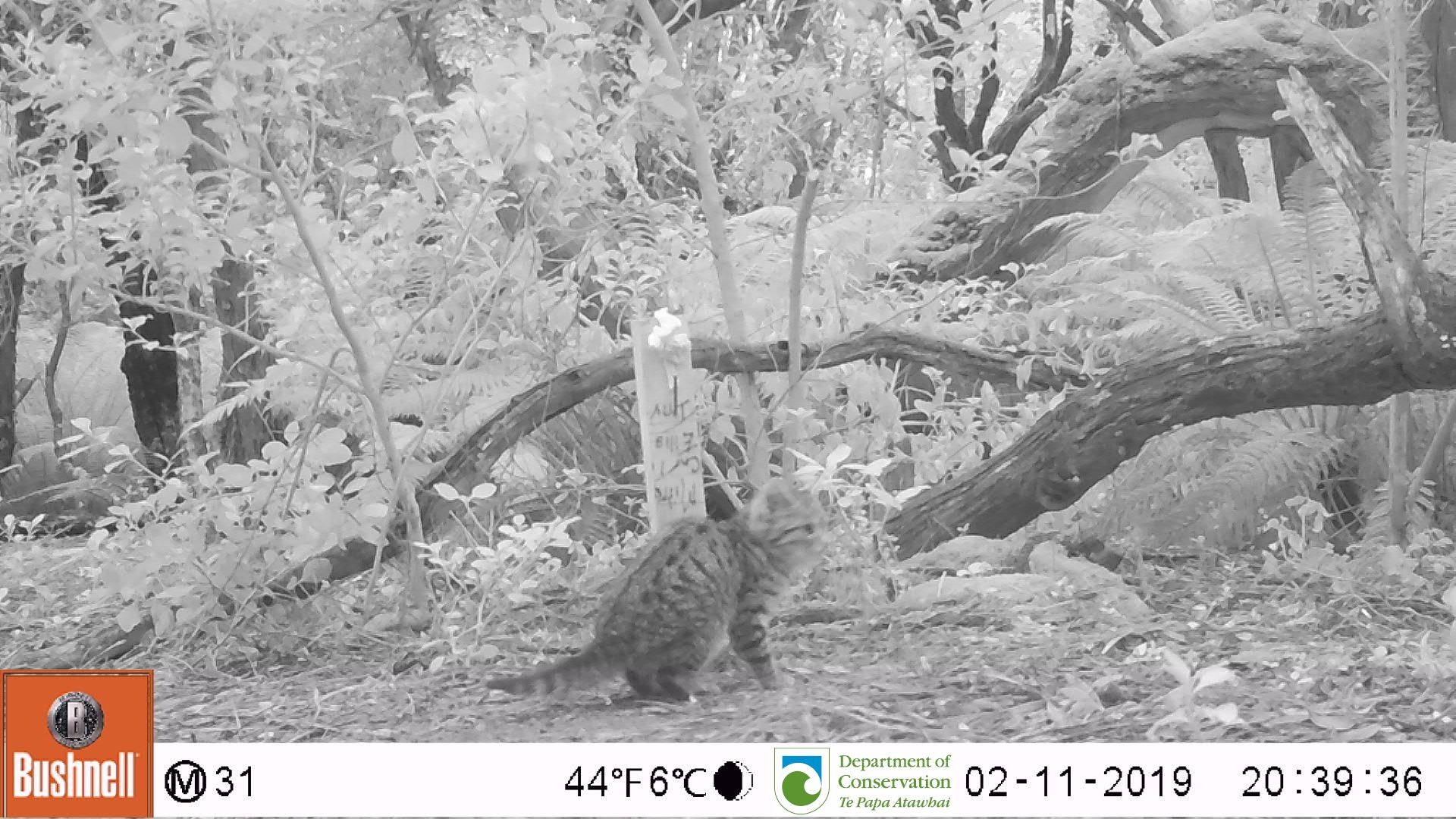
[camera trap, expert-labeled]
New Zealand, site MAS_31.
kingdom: Animalia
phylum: Chordata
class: Mammalia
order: Carnivora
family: Felidae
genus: Felis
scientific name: Felis catus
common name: domestic cat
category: cat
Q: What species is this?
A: Cat (domestic cat) (Felis catus).